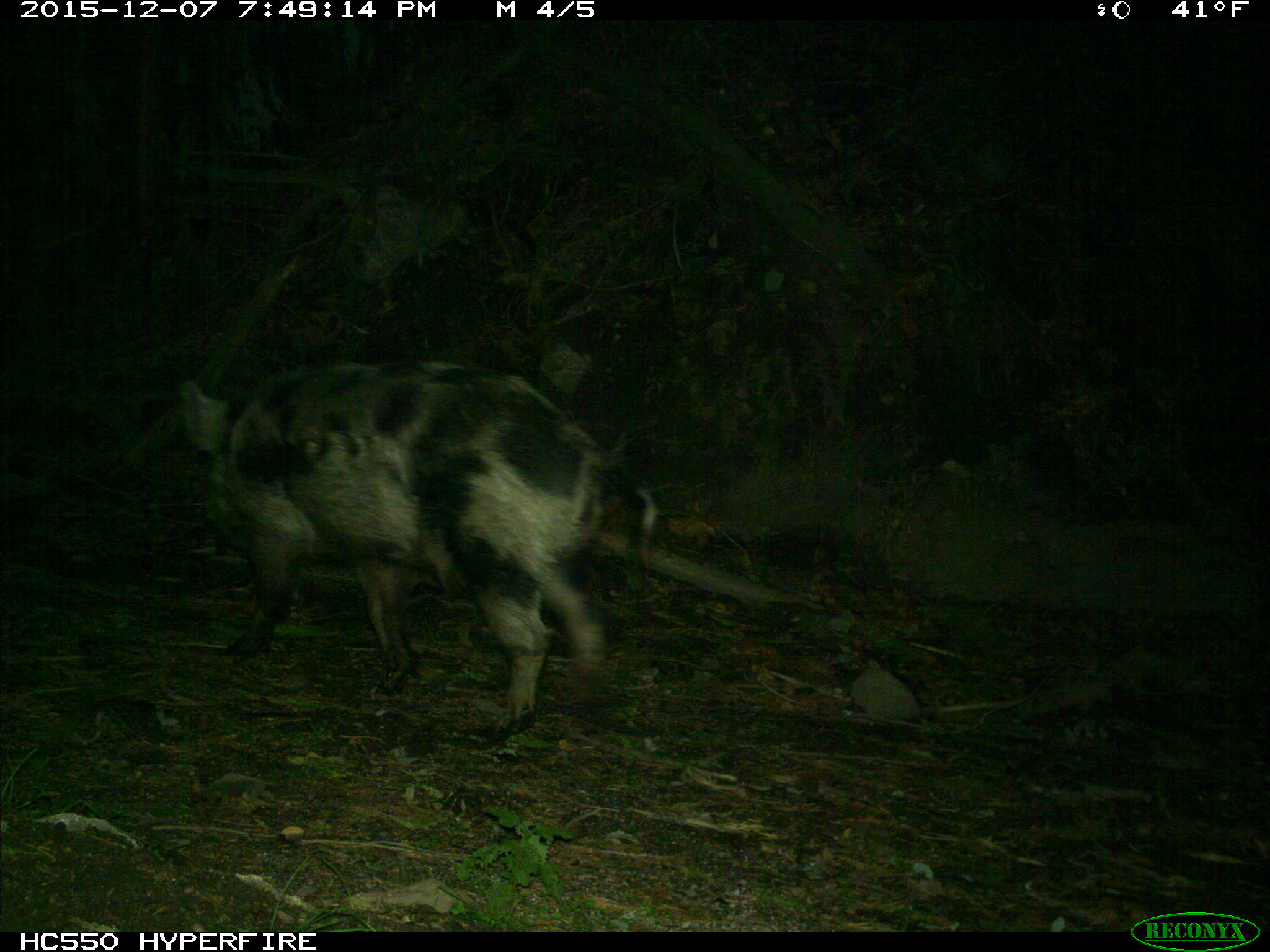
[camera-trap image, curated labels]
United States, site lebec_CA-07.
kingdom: Animalia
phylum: Chordata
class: Mammalia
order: Artiodactyla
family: Suidae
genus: Sus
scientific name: Sus scrofa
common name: wild boar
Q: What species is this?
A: Sus scrofa (wild boar).